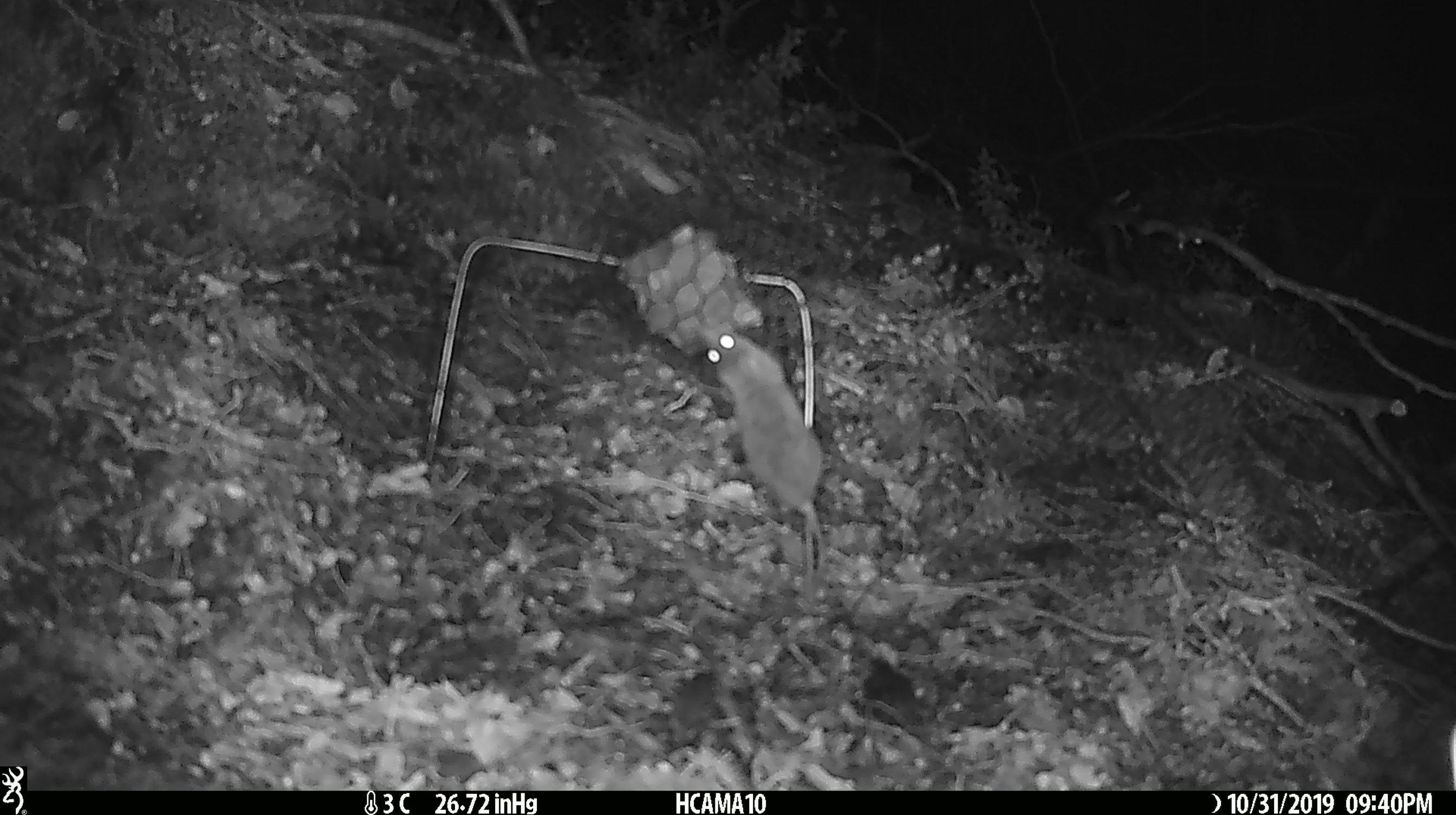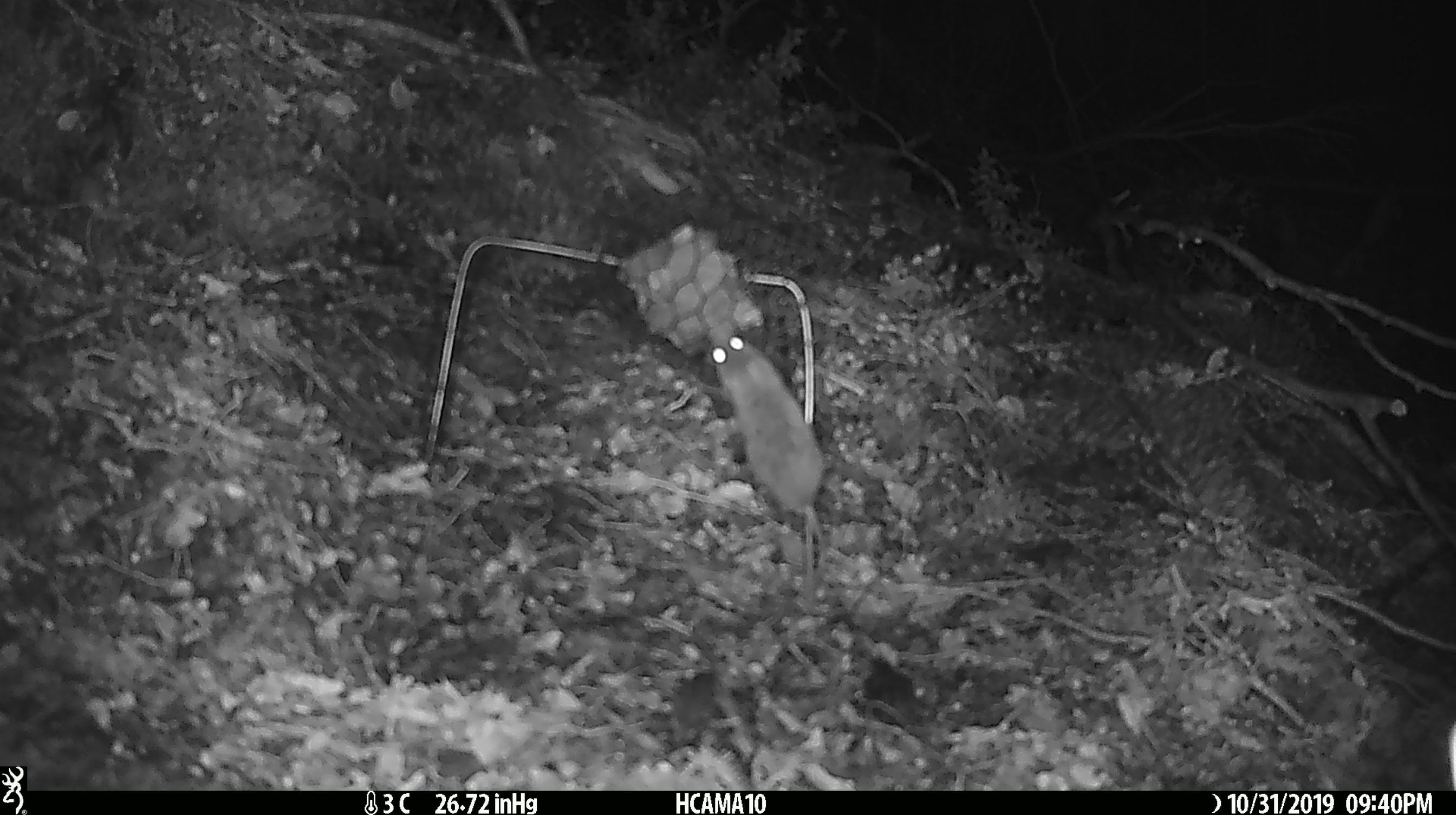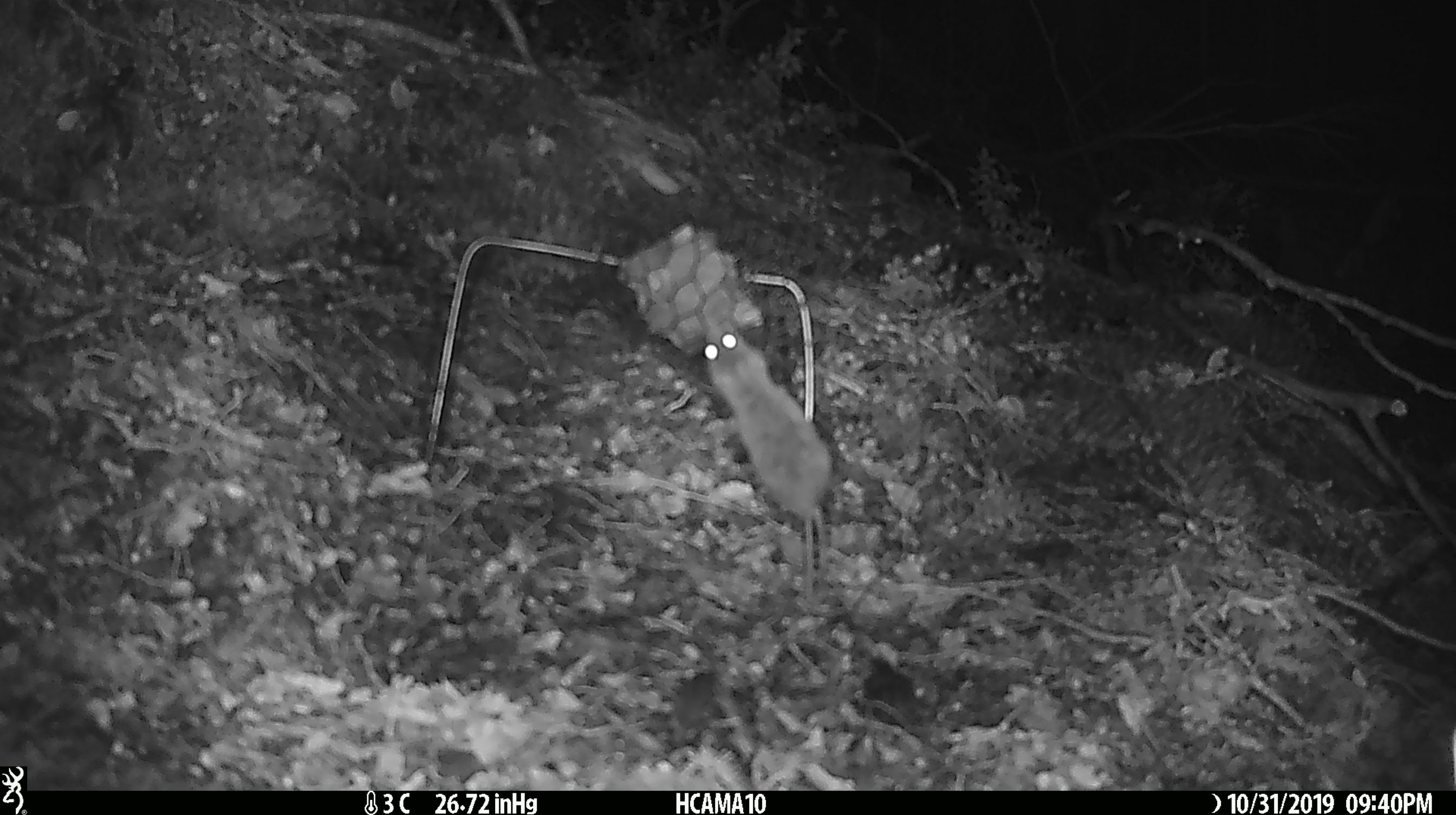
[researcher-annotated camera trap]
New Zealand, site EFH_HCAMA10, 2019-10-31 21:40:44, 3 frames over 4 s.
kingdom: Animalia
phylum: Chordata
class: Mammalia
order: Rodentia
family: Muridae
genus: Mus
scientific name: Mus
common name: mouse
Mouse (Mus).